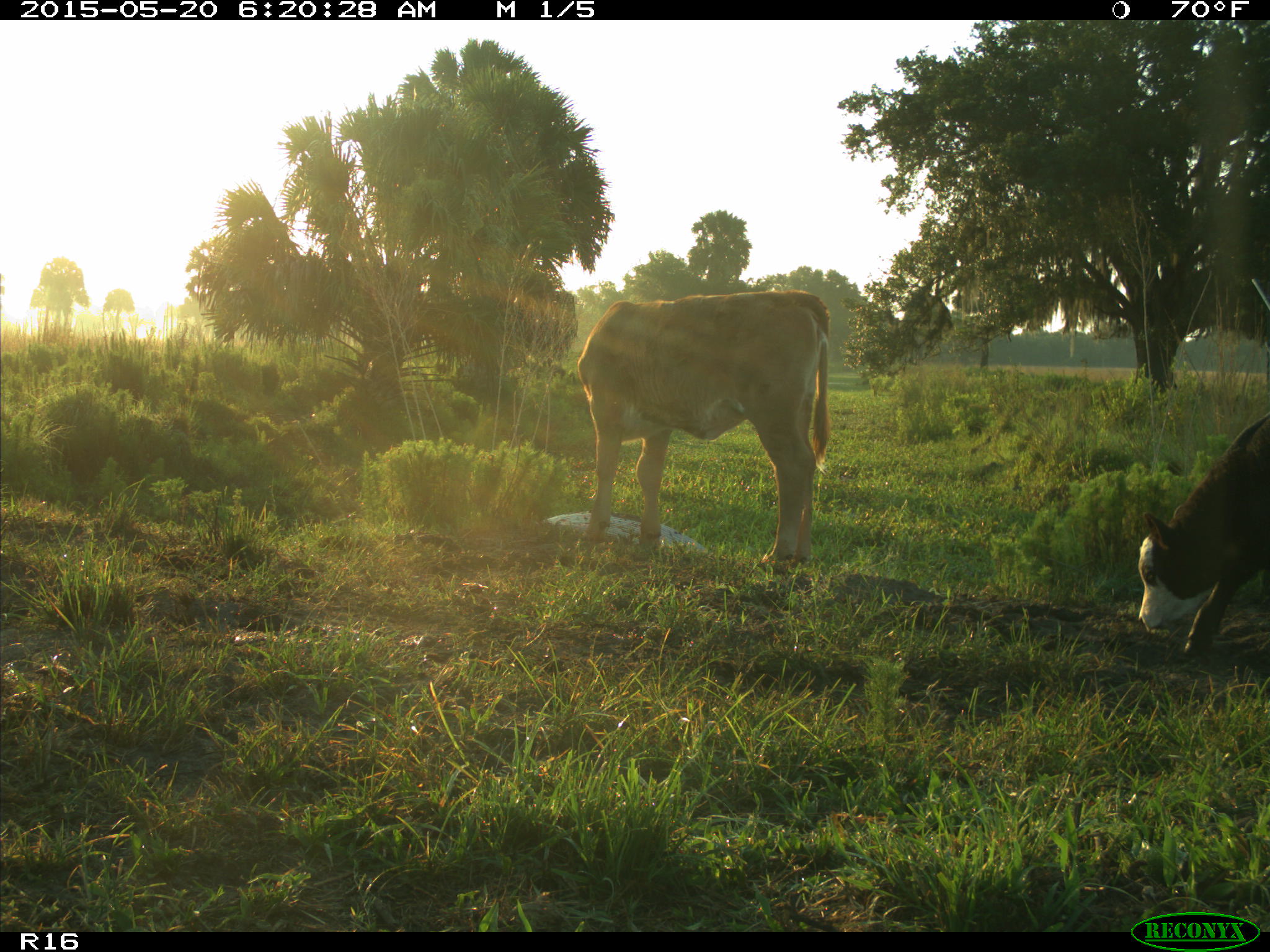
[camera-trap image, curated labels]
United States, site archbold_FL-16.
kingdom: Animalia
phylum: Chordata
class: Mammalia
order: Artiodactyla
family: Bovidae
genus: Bos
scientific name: Bos taurus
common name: domestic cow